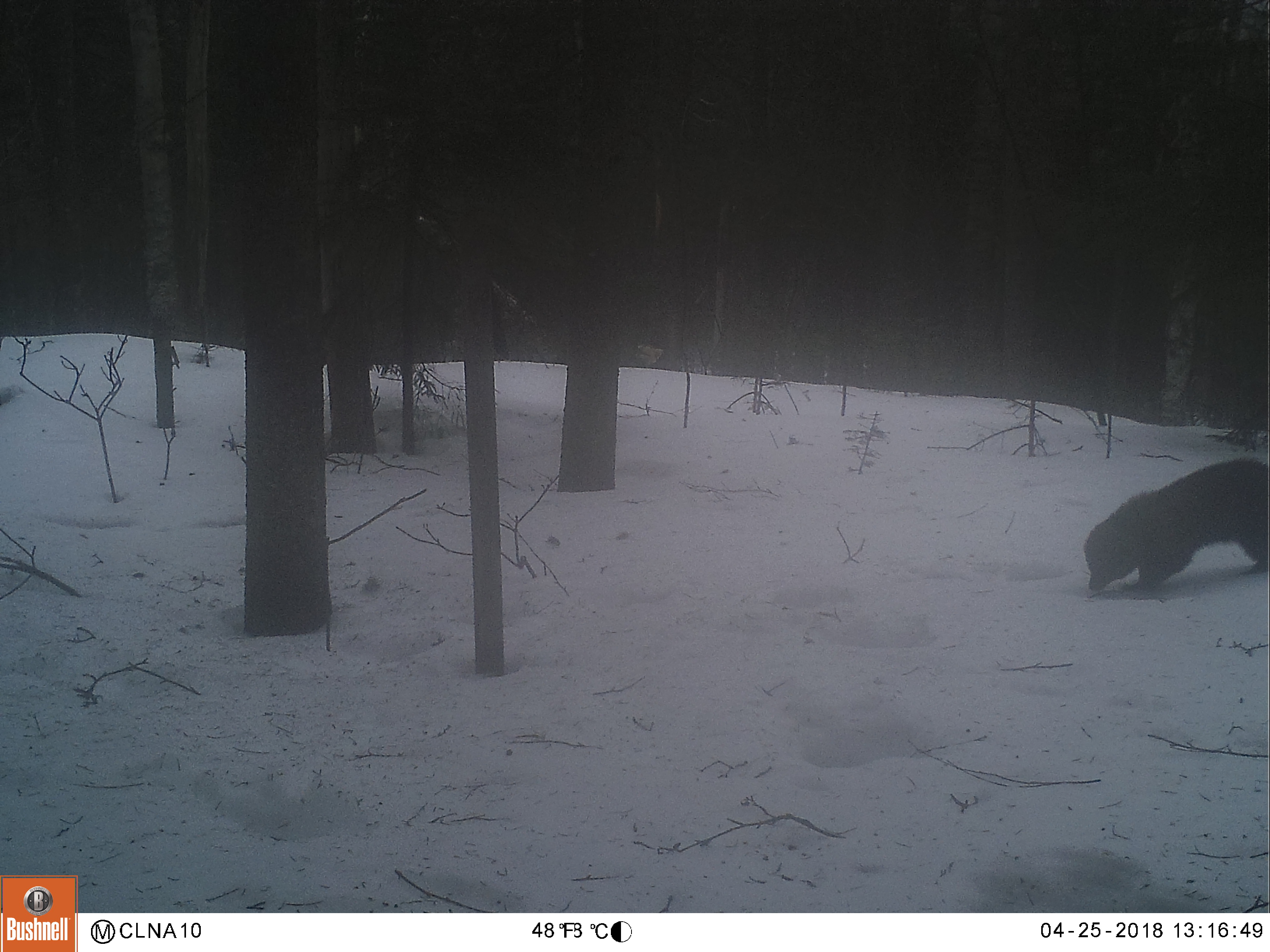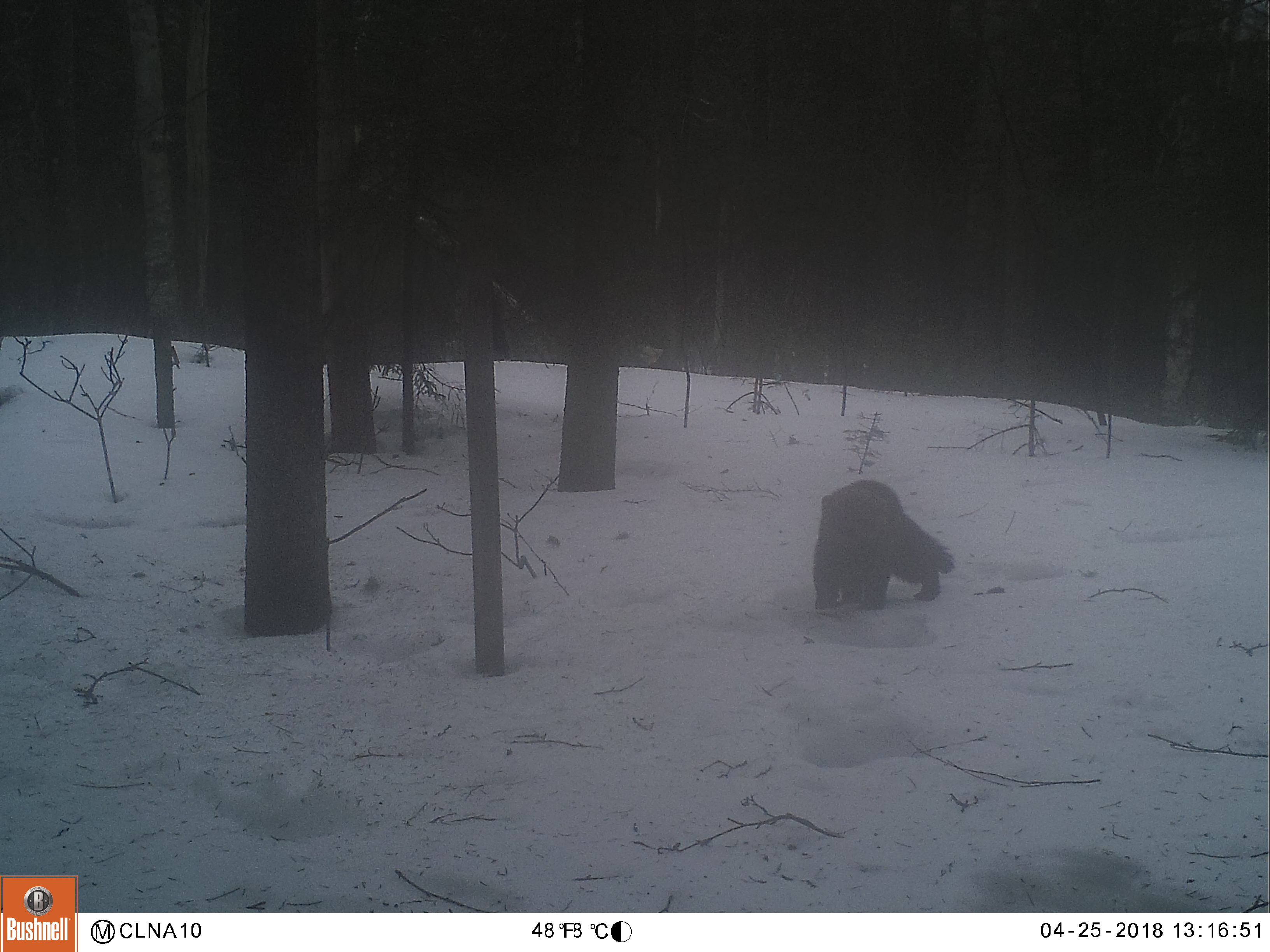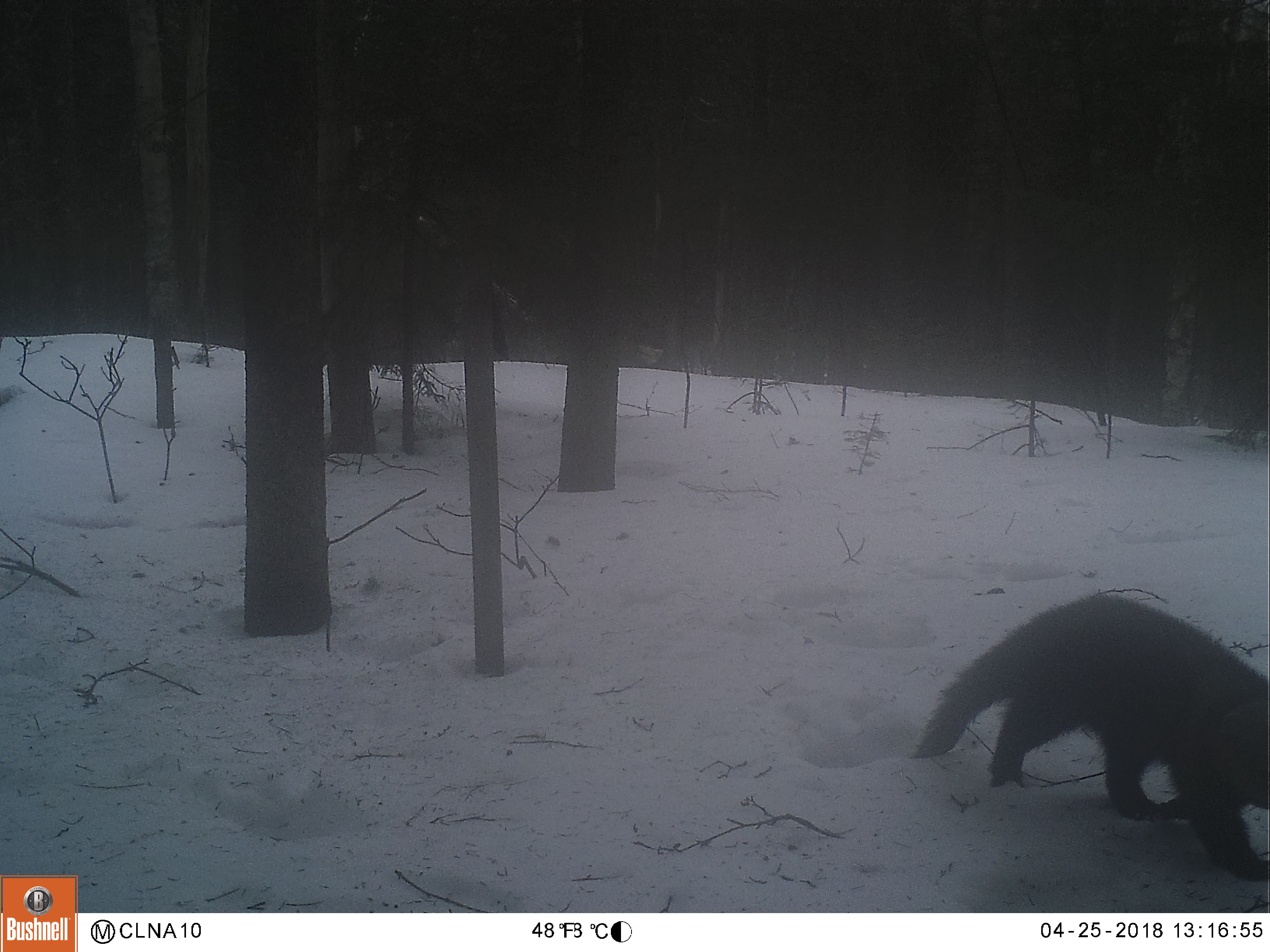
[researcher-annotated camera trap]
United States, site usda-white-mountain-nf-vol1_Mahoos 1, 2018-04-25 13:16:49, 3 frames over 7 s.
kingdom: Animalia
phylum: Chordata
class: Mammalia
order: Carnivora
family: Mustelidae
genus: Pekania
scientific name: Pekania pennanti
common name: fisher